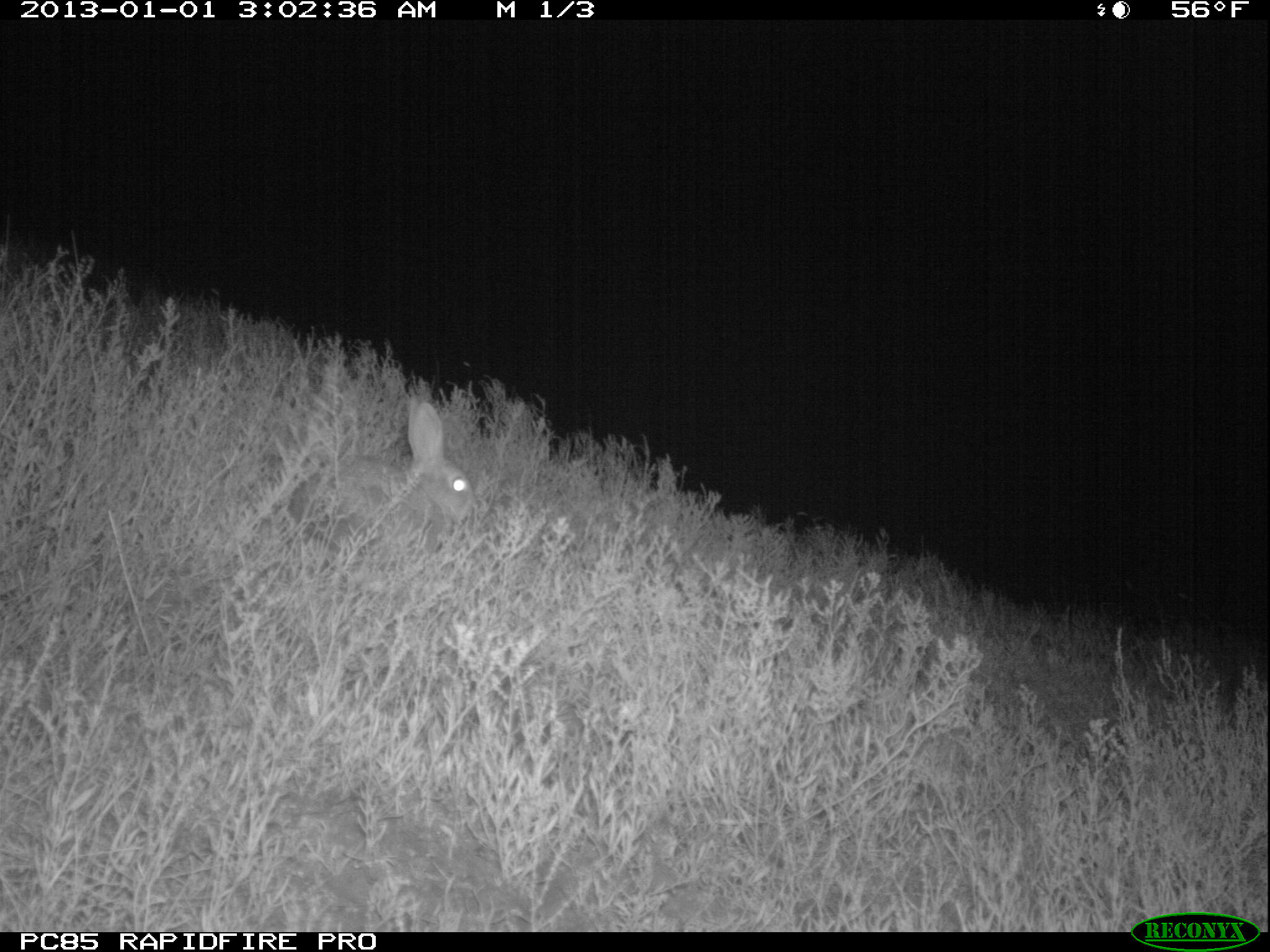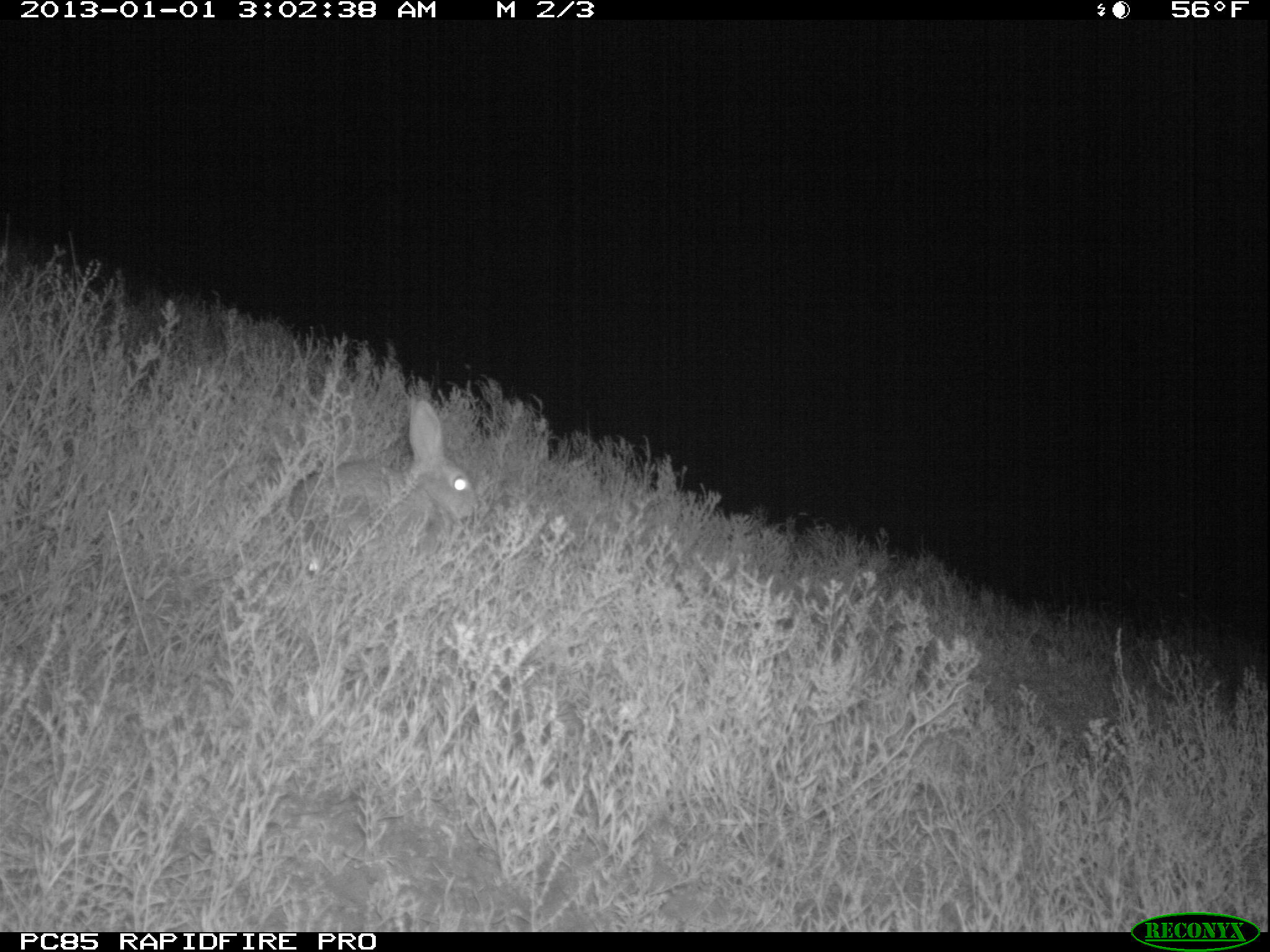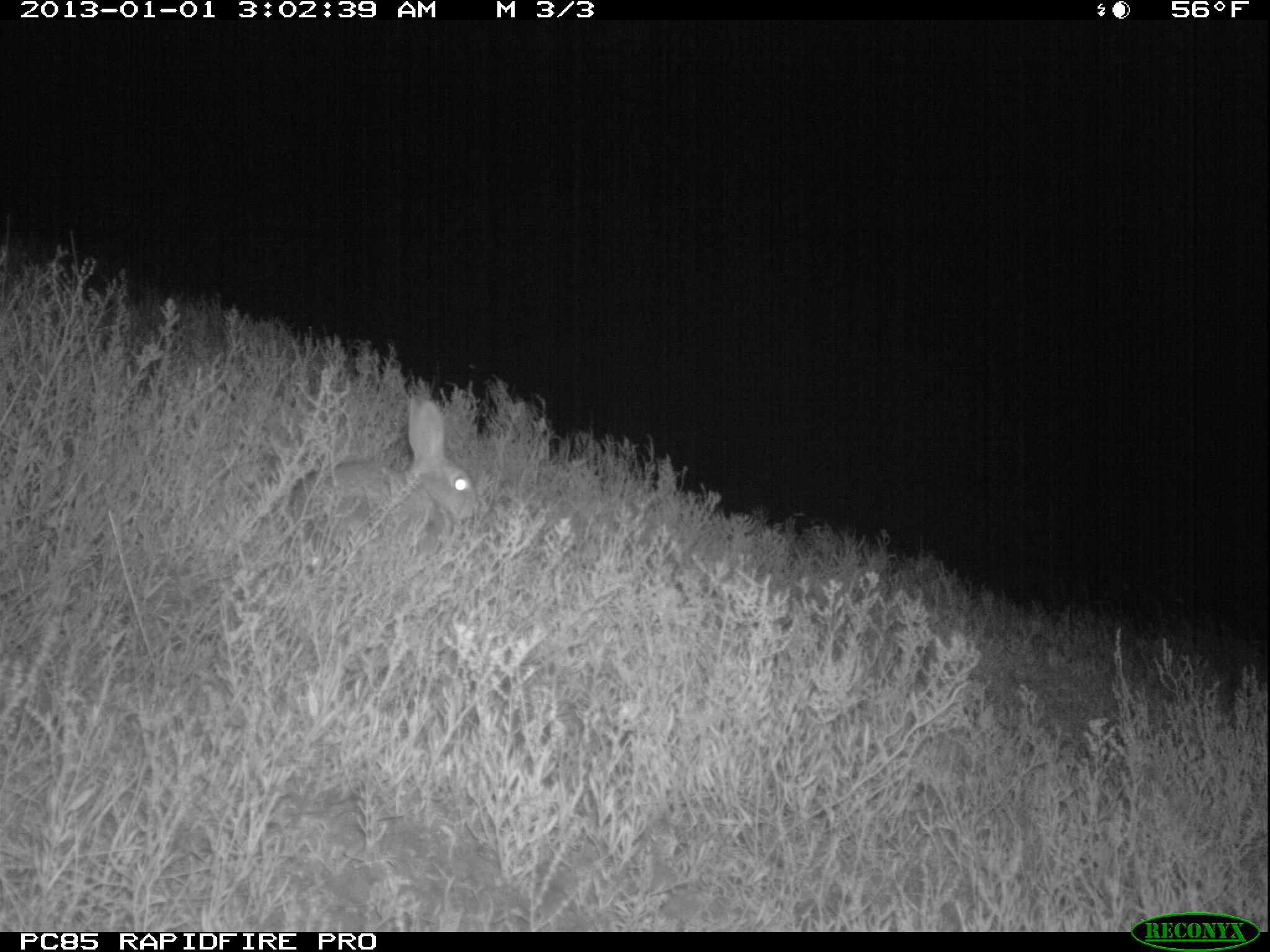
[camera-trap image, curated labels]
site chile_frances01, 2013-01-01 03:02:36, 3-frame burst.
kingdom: Animalia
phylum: Chordata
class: Mammalia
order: Lagomorpha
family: Leporidae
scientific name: Leporidae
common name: rabbits and hares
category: rabbit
Rabbit (rabbits and hares) (Leporidae).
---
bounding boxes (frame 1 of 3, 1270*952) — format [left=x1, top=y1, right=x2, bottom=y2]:
rabbit: [left=286, top=400, right=483, bottom=567]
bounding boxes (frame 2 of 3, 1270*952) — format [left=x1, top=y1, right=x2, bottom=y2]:
rabbit: [left=299, top=399, right=481, bottom=566]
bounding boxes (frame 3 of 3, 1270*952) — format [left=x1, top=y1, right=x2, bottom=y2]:
rabbit: [left=283, top=394, right=483, bottom=563]